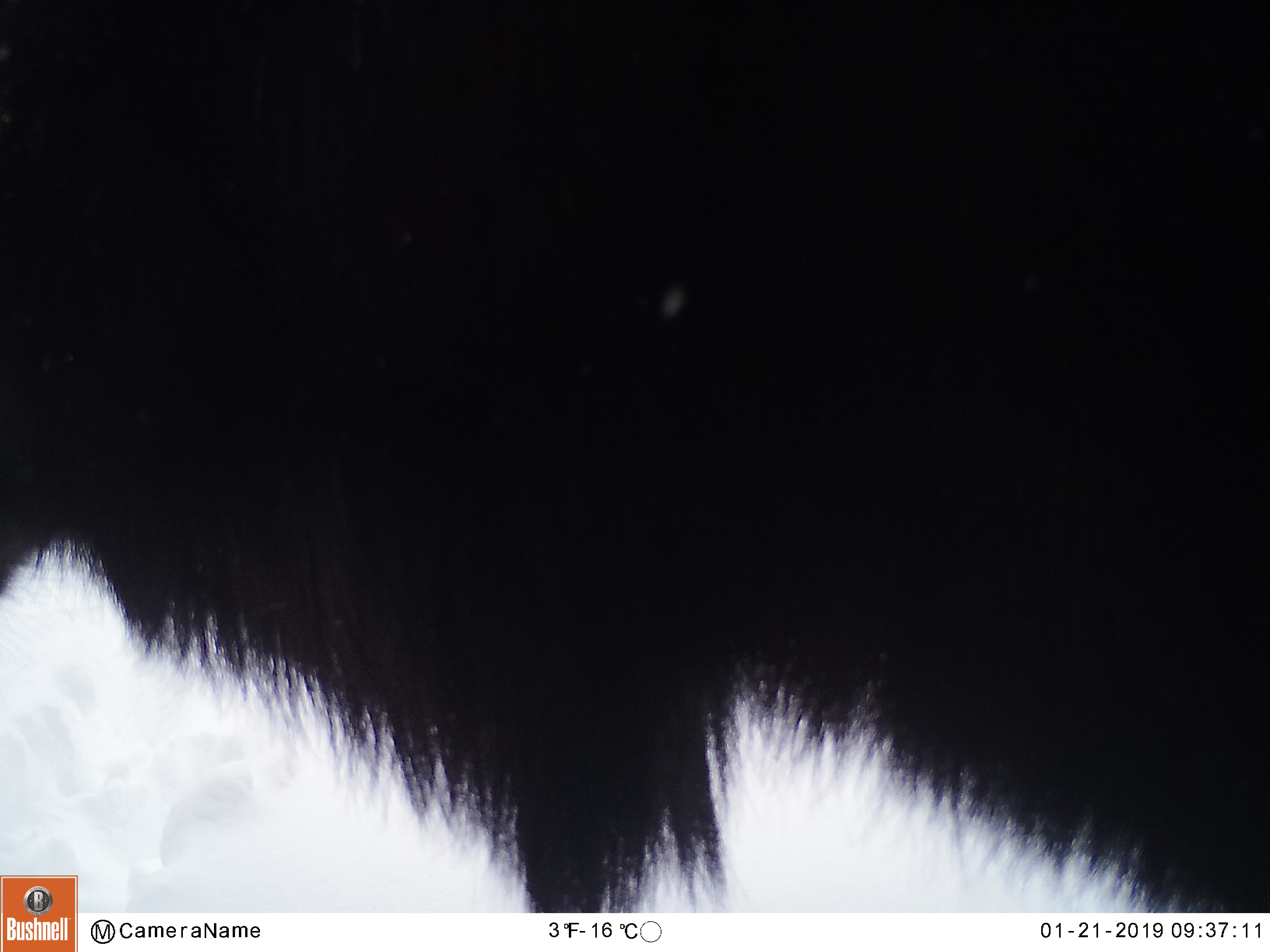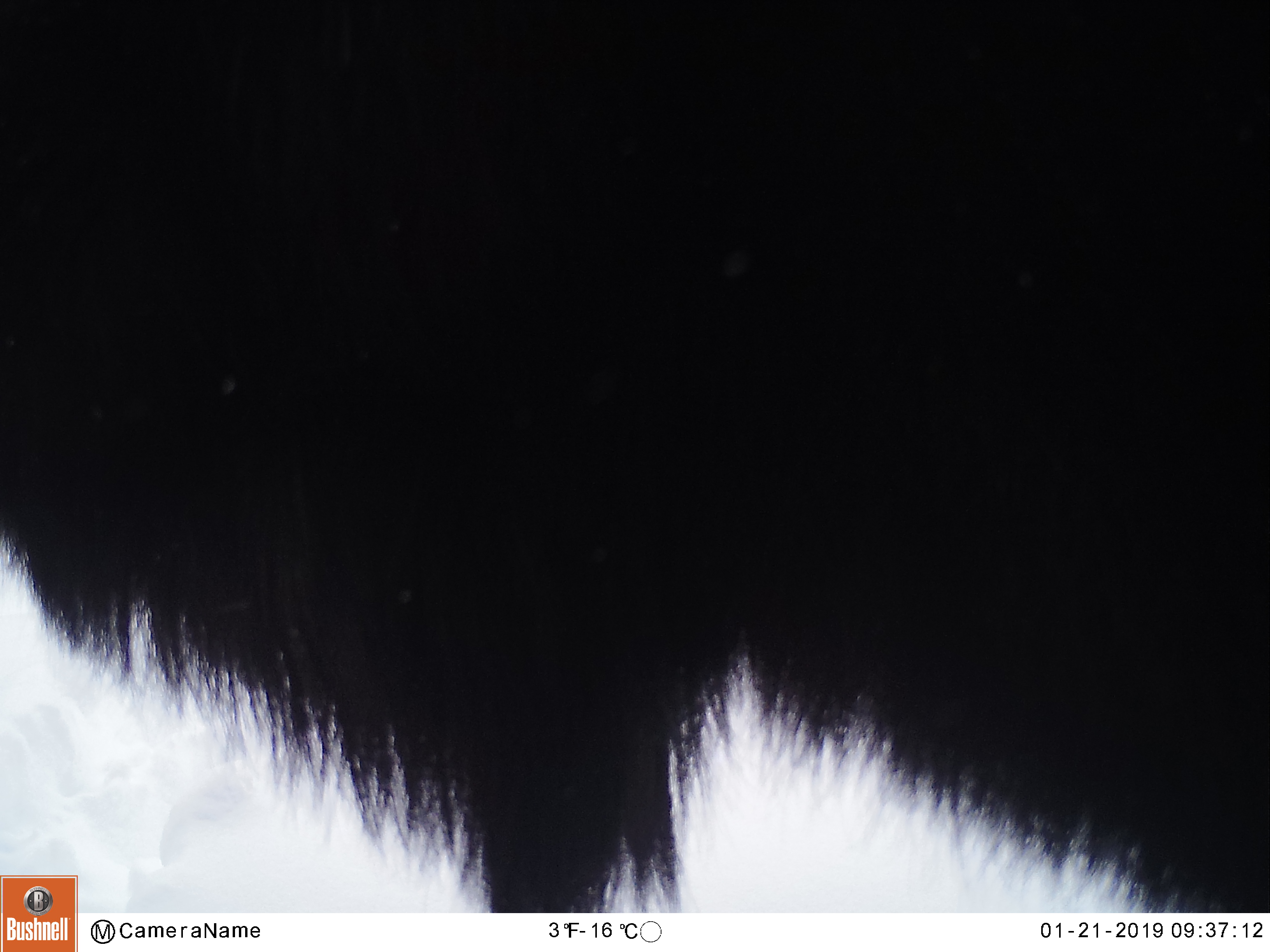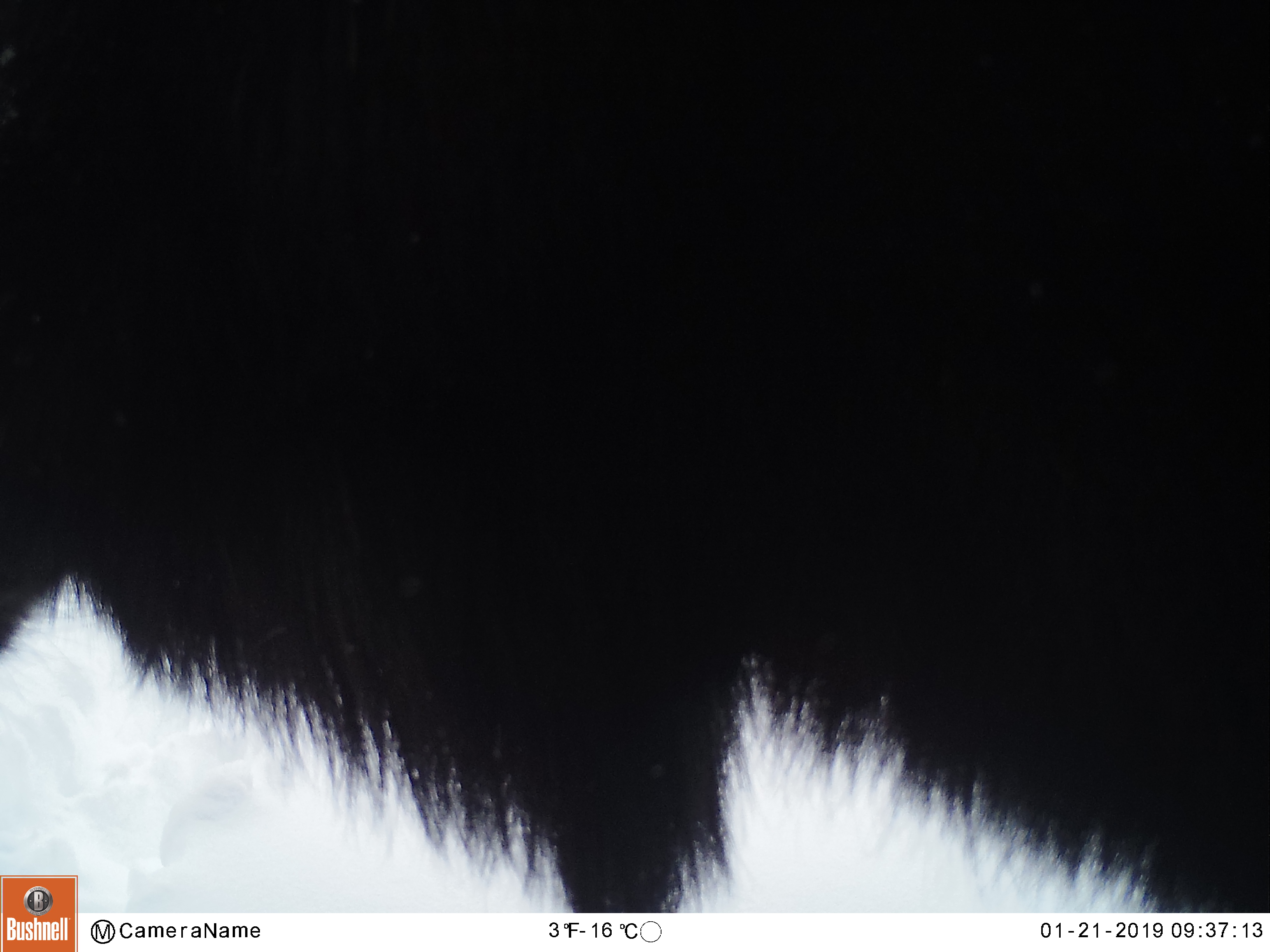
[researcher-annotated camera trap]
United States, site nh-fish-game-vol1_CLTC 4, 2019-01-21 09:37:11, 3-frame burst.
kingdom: Animalia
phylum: Chordata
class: Mammalia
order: Artiodactyla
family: Cervidae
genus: Alces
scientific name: Alces alces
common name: moose